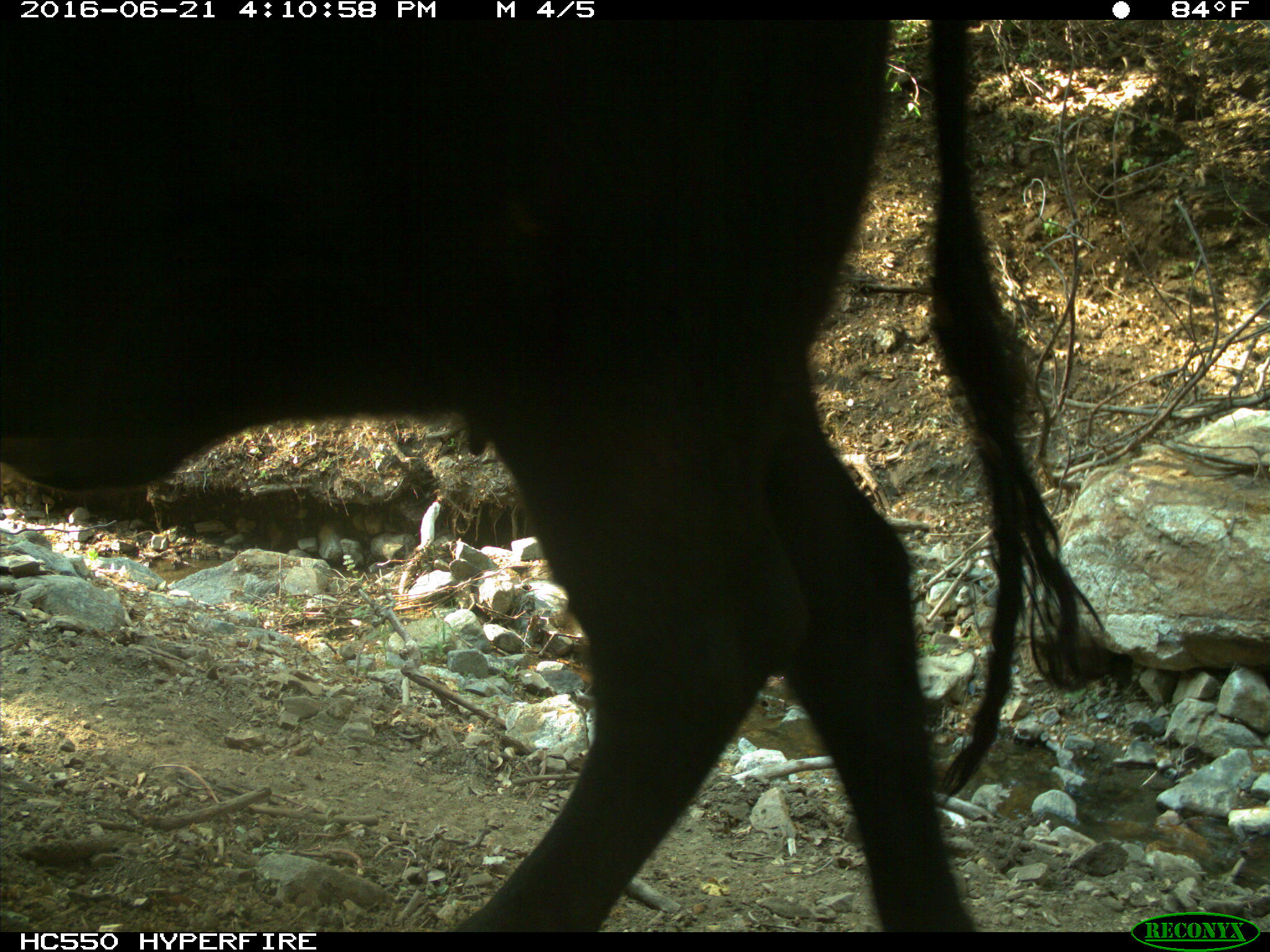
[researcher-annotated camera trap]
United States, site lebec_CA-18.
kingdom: Animalia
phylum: Chordata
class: Mammalia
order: Artiodactyla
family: Bovidae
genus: Bos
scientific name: Bos taurus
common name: domestic cow